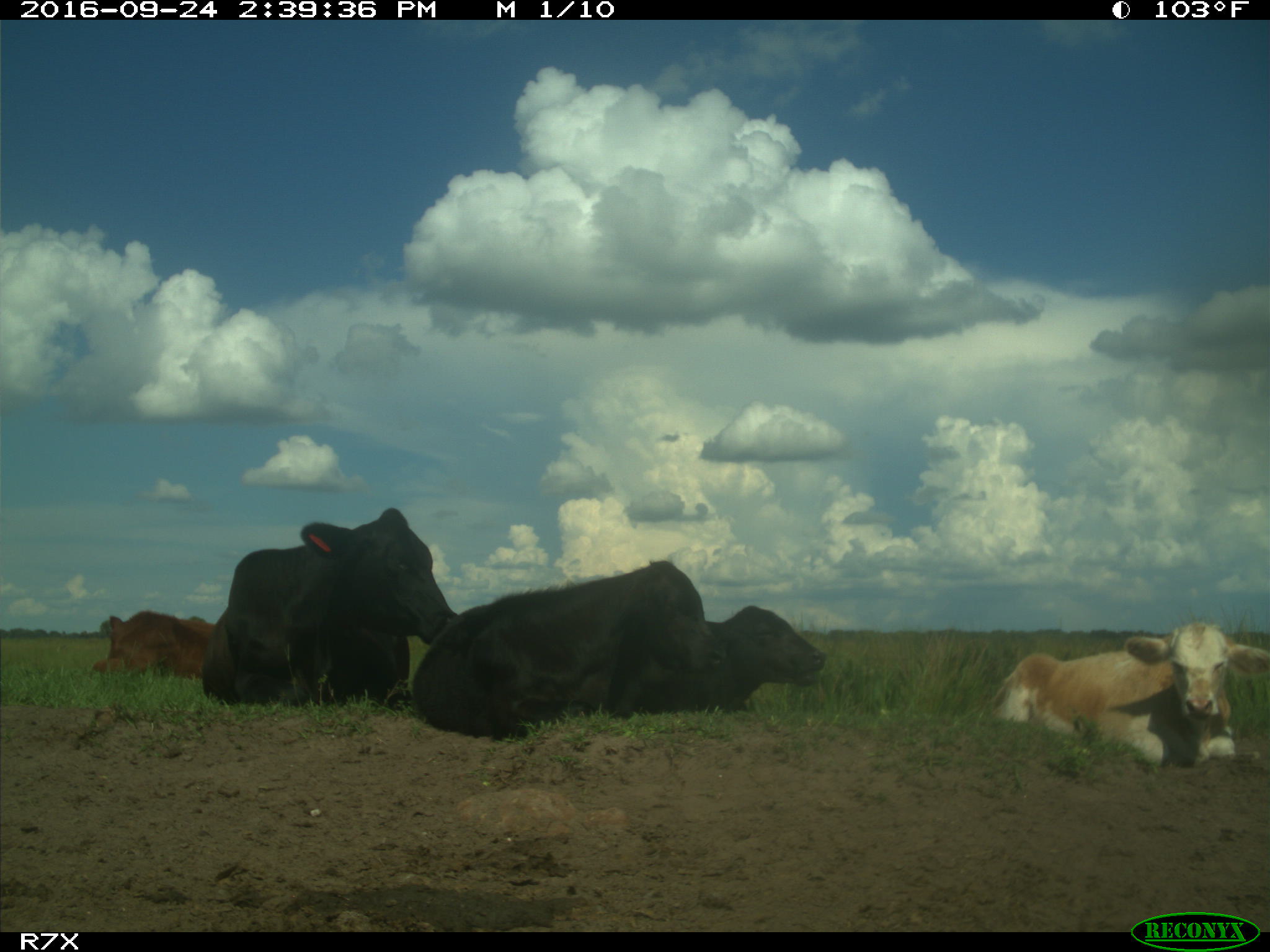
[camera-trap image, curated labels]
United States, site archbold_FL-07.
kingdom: Animalia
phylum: Chordata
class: Mammalia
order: Artiodactyla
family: Bovidae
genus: Bos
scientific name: Bos taurus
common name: domestic cow